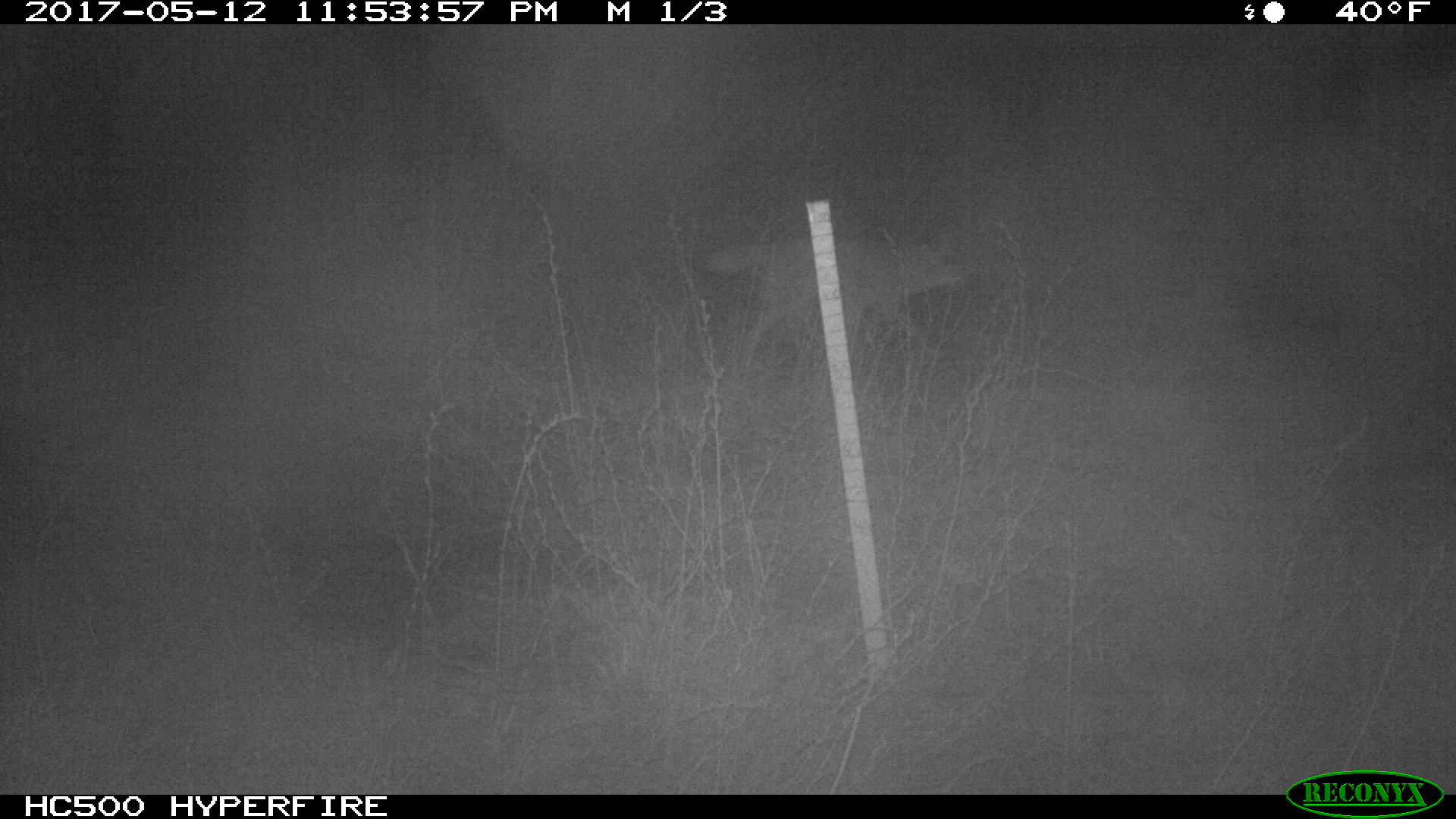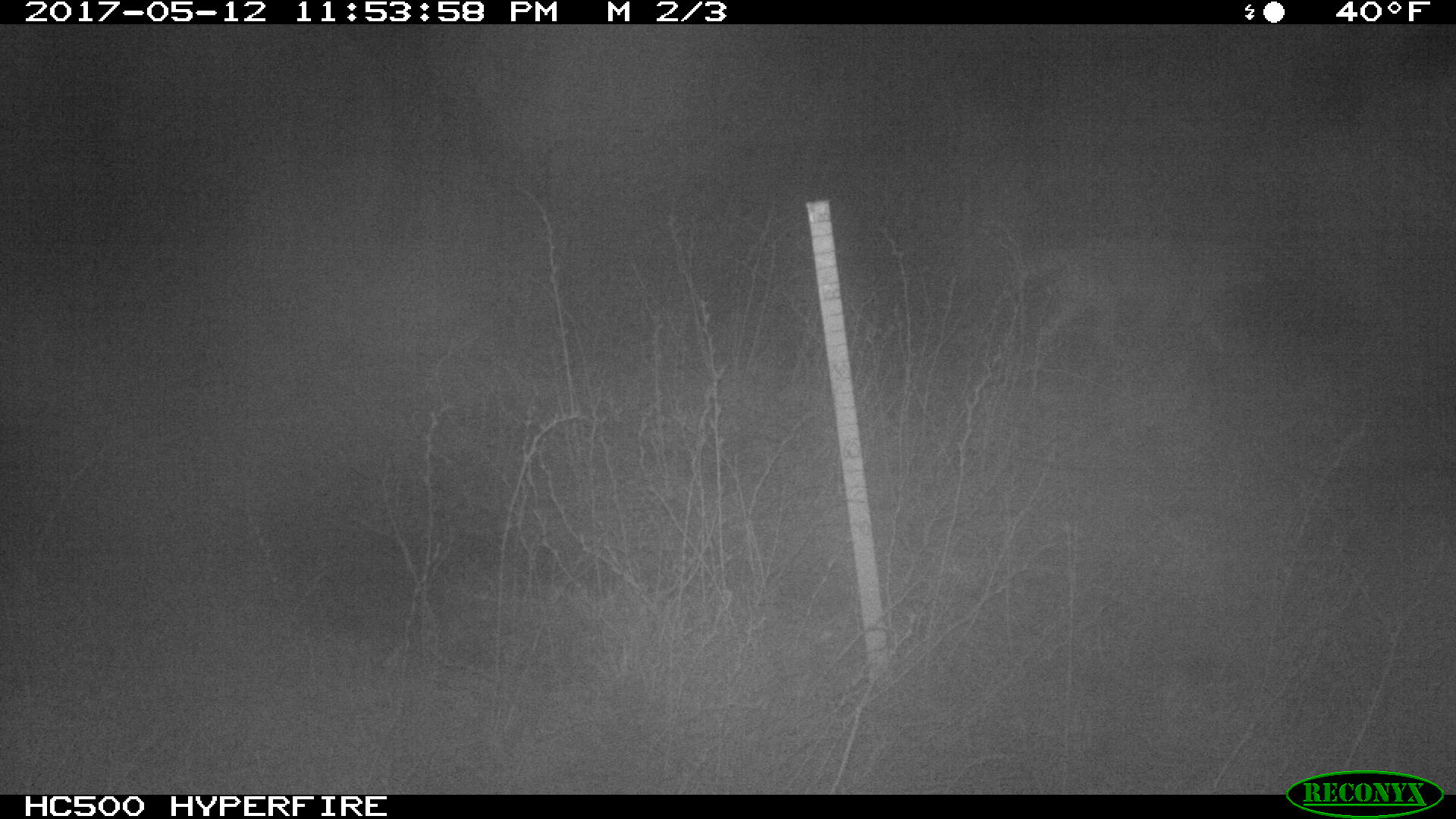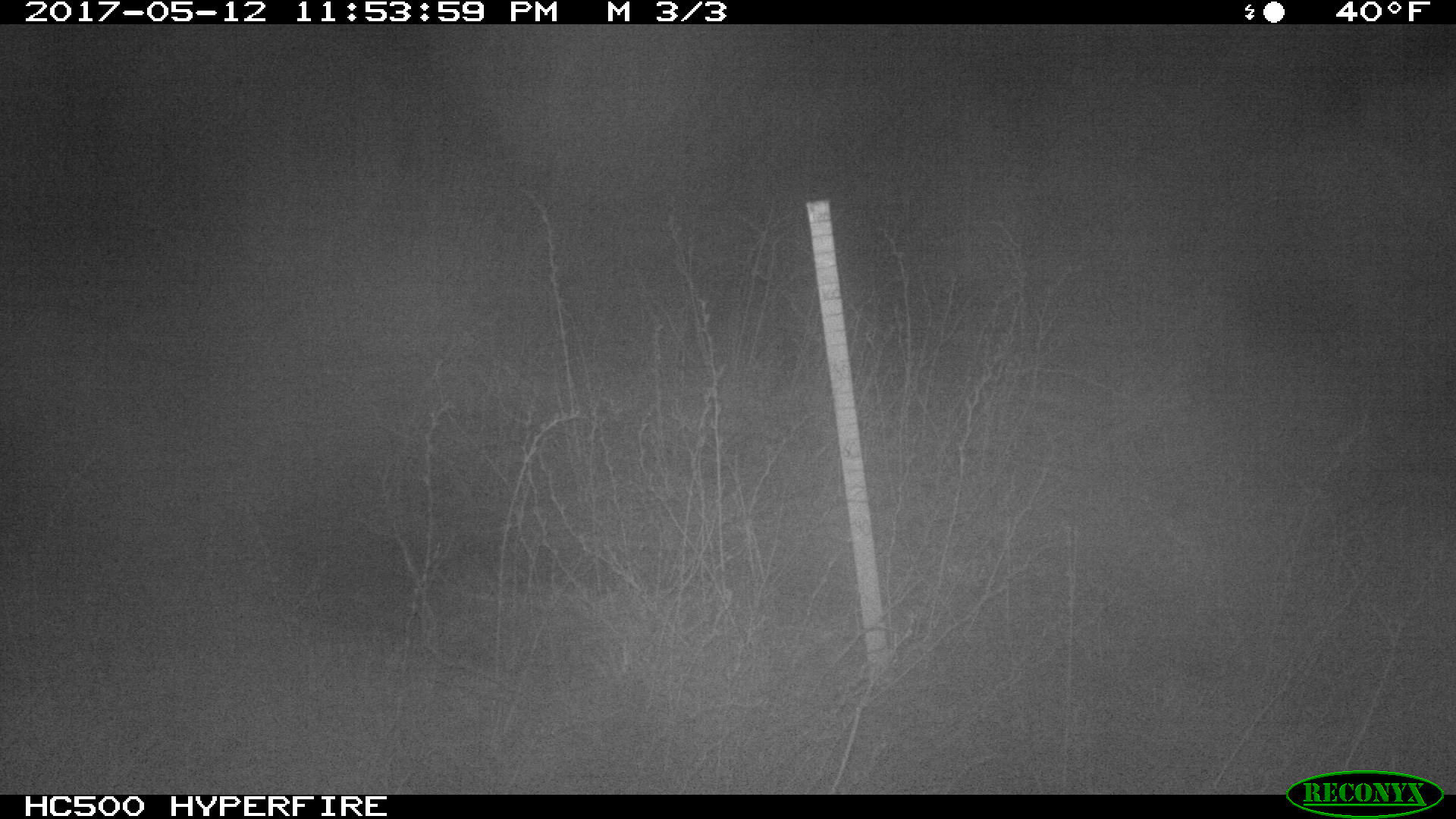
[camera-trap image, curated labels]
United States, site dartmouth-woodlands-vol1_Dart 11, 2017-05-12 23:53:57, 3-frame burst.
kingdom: Animalia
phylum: Chordata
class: Mammalia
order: Carnivora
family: Canidae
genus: Canis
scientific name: Canis latrans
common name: coyote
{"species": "coyote (Canis latrans)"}